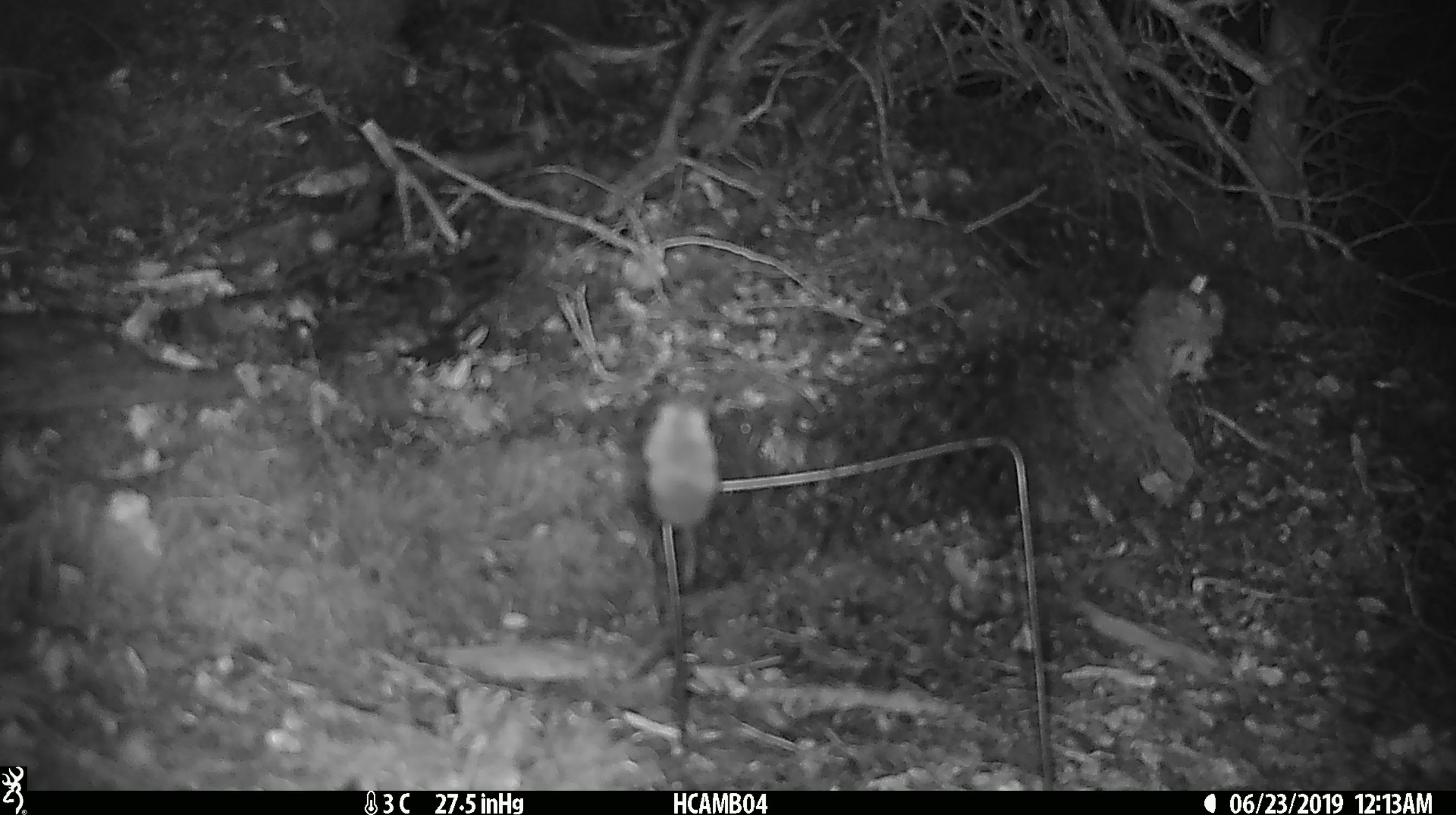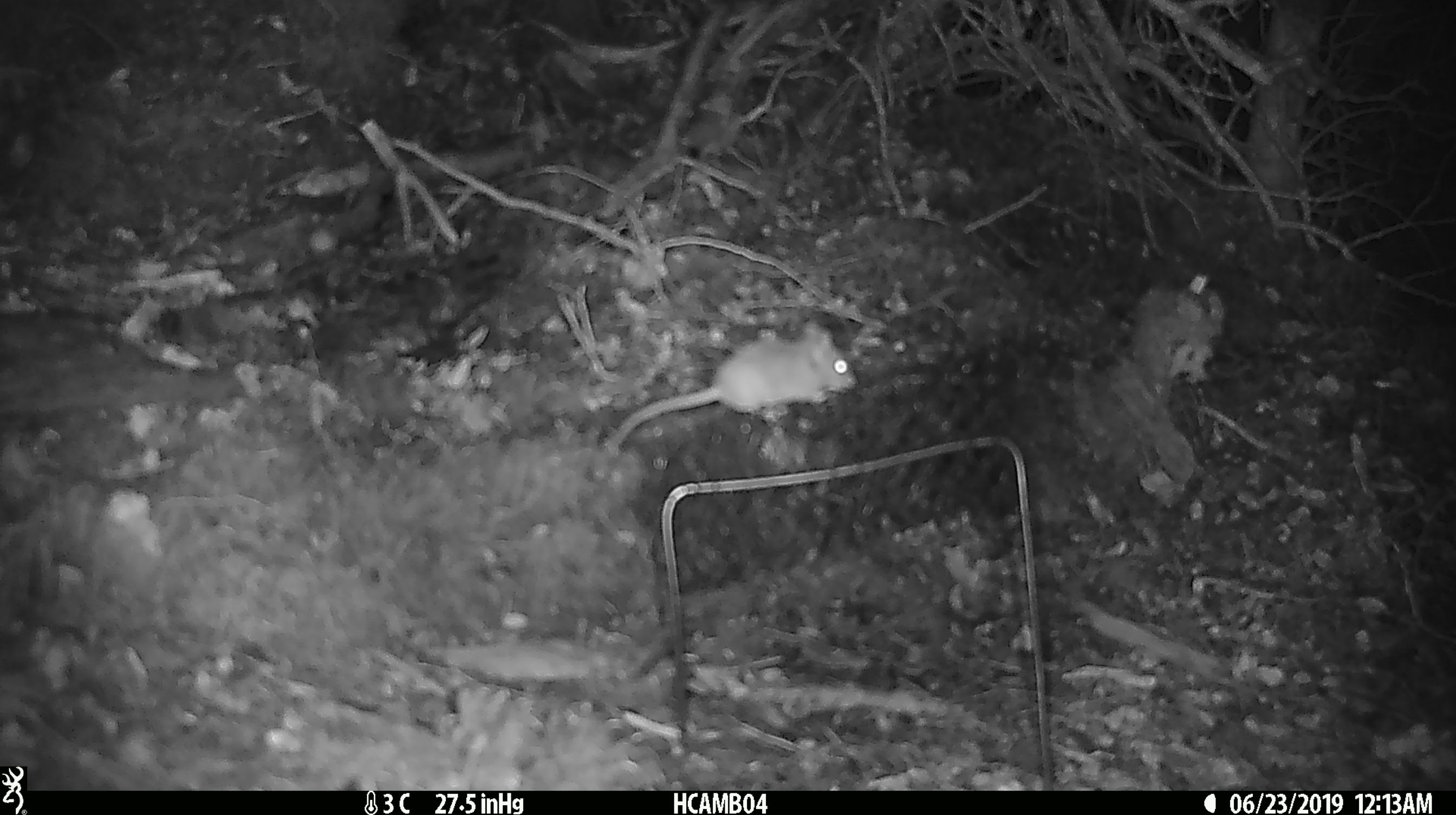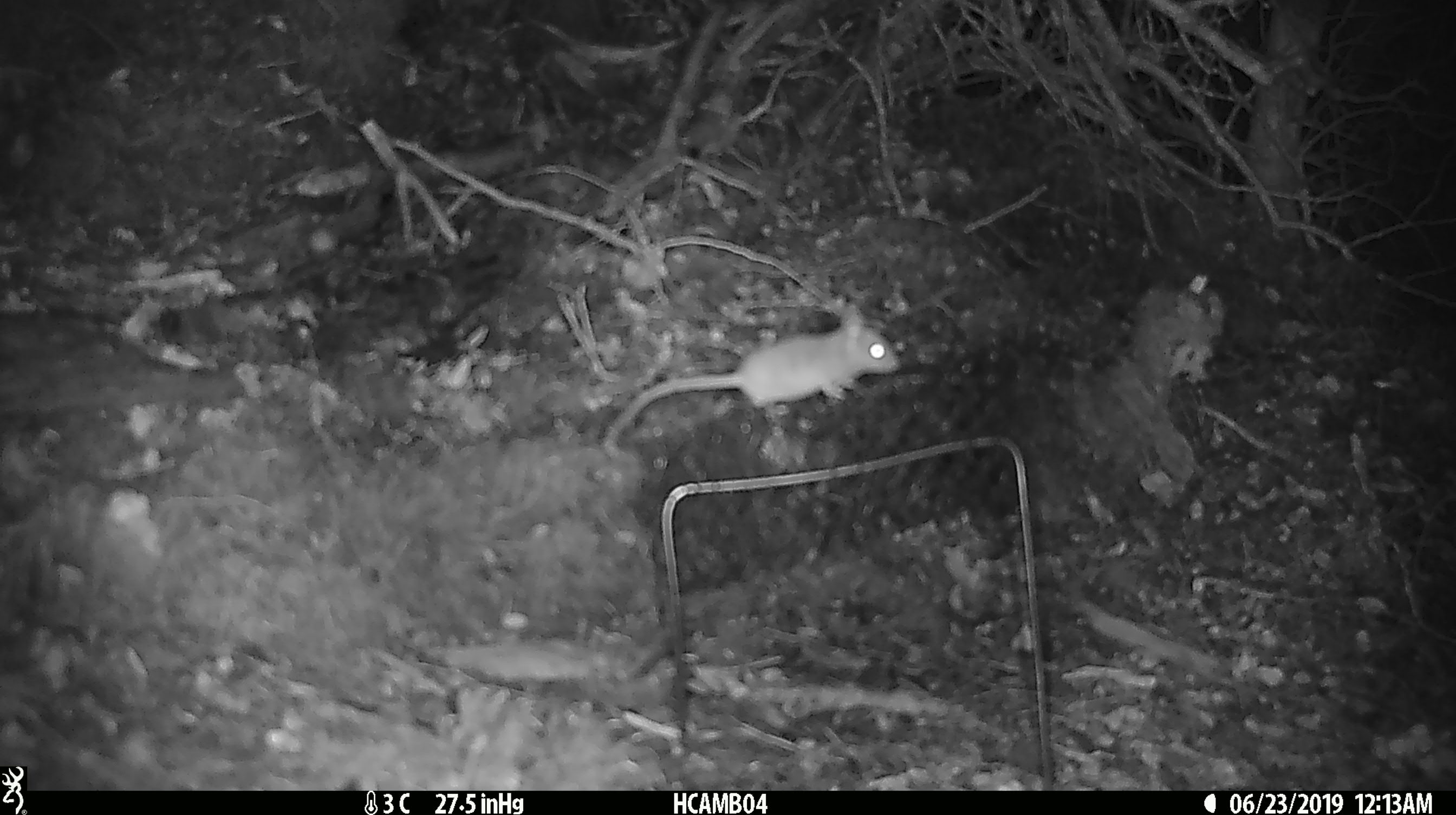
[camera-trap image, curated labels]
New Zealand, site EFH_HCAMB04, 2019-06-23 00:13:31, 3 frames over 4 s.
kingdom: Animalia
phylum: Chordata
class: Mammalia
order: Rodentia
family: Muridae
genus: Mus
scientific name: Mus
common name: mouse